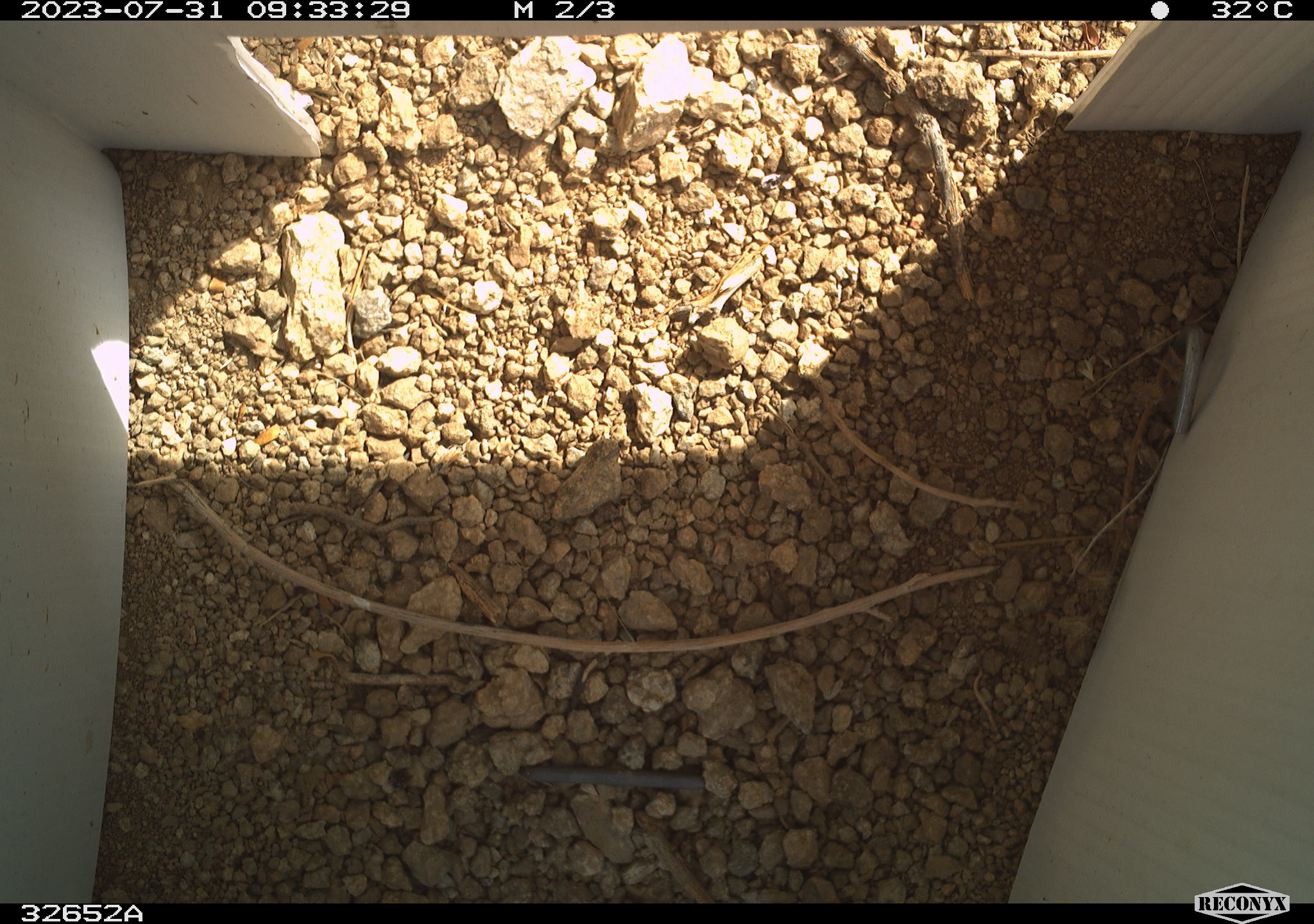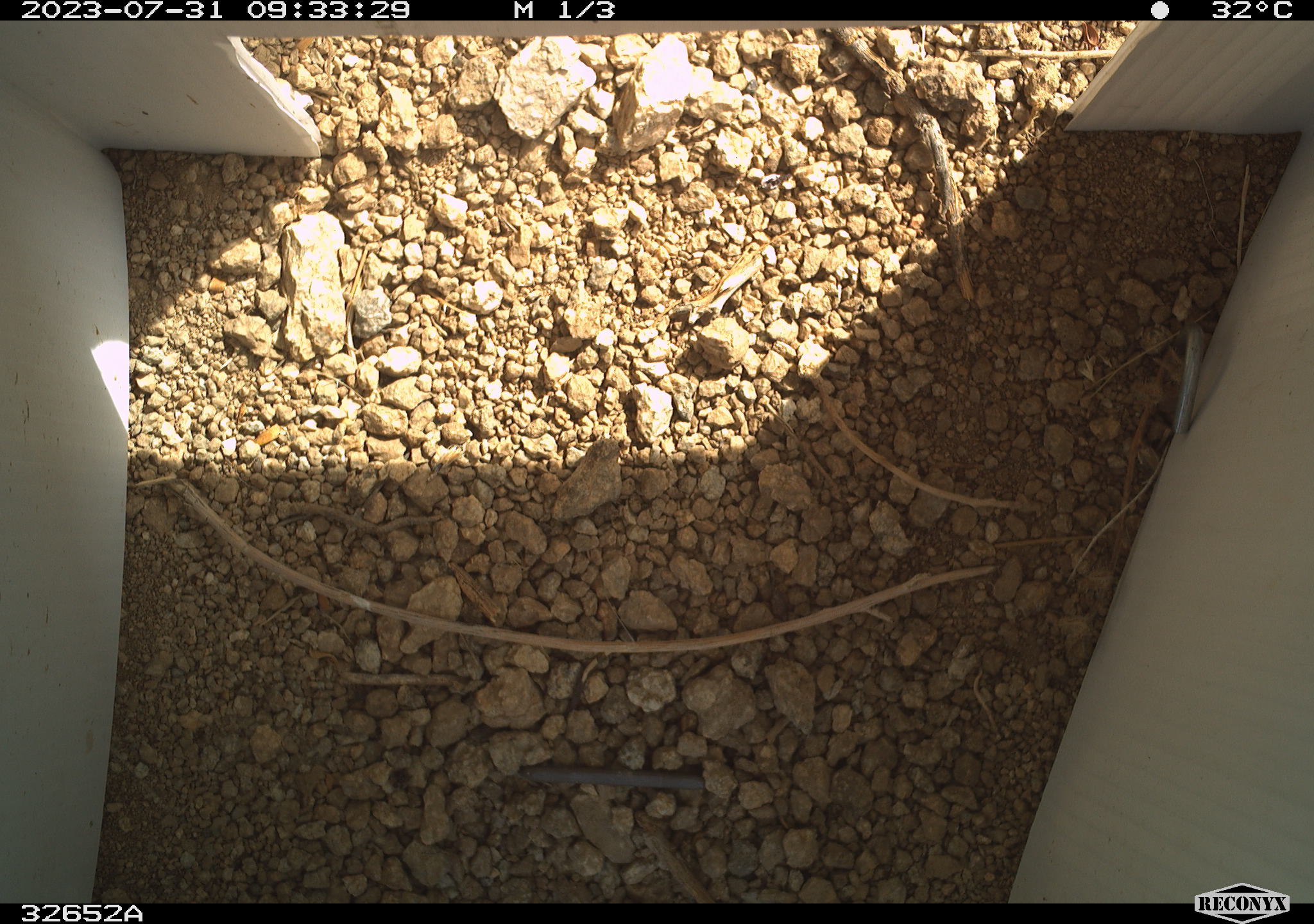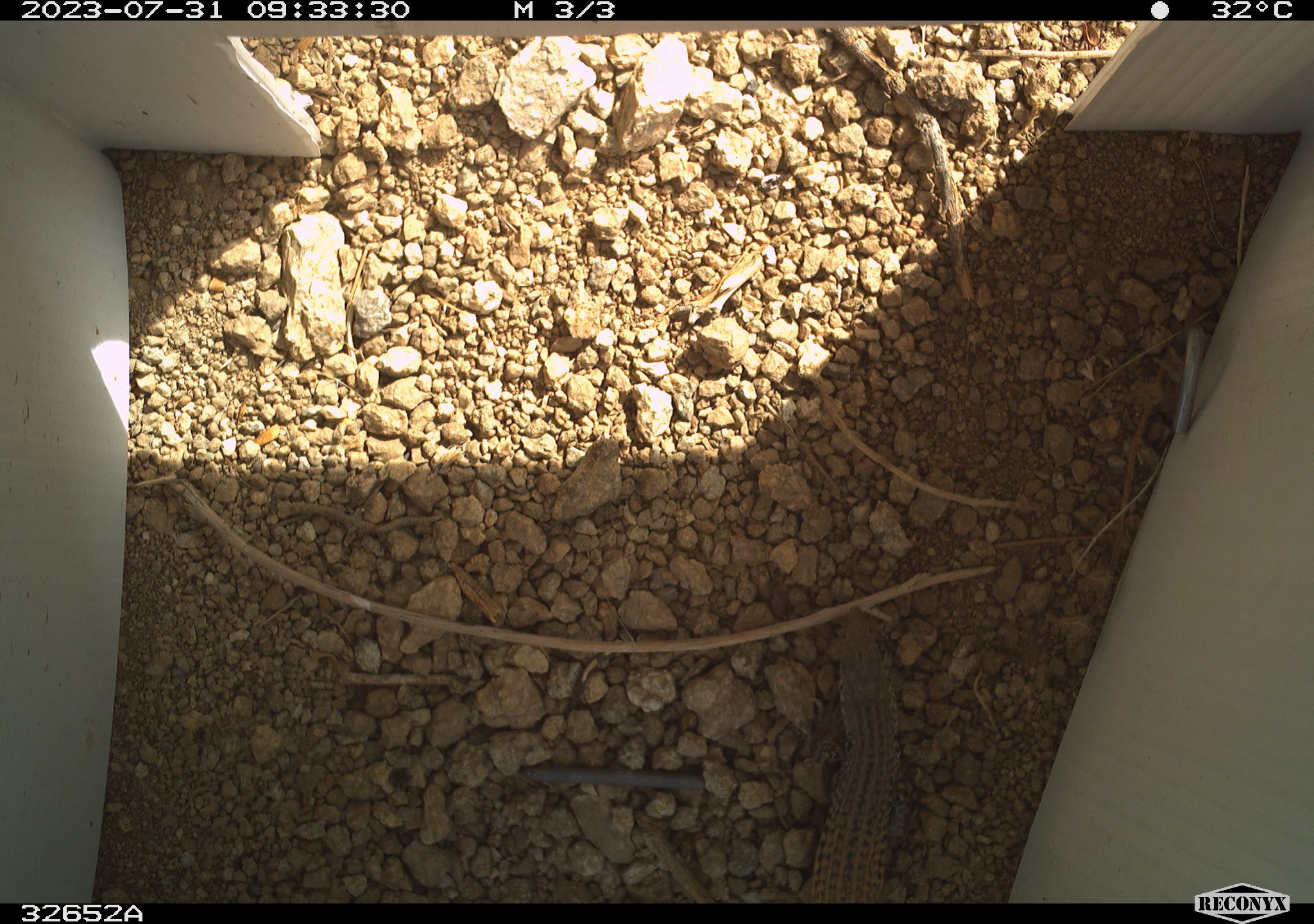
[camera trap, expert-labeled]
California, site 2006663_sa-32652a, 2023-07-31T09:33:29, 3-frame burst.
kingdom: Animalia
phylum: Chordata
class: Reptilia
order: Squamata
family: Teiidae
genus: Aspidoscelis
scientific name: Aspidoscelis tigris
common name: western whiptail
Western whiptail (Aspidoscelis tigris).